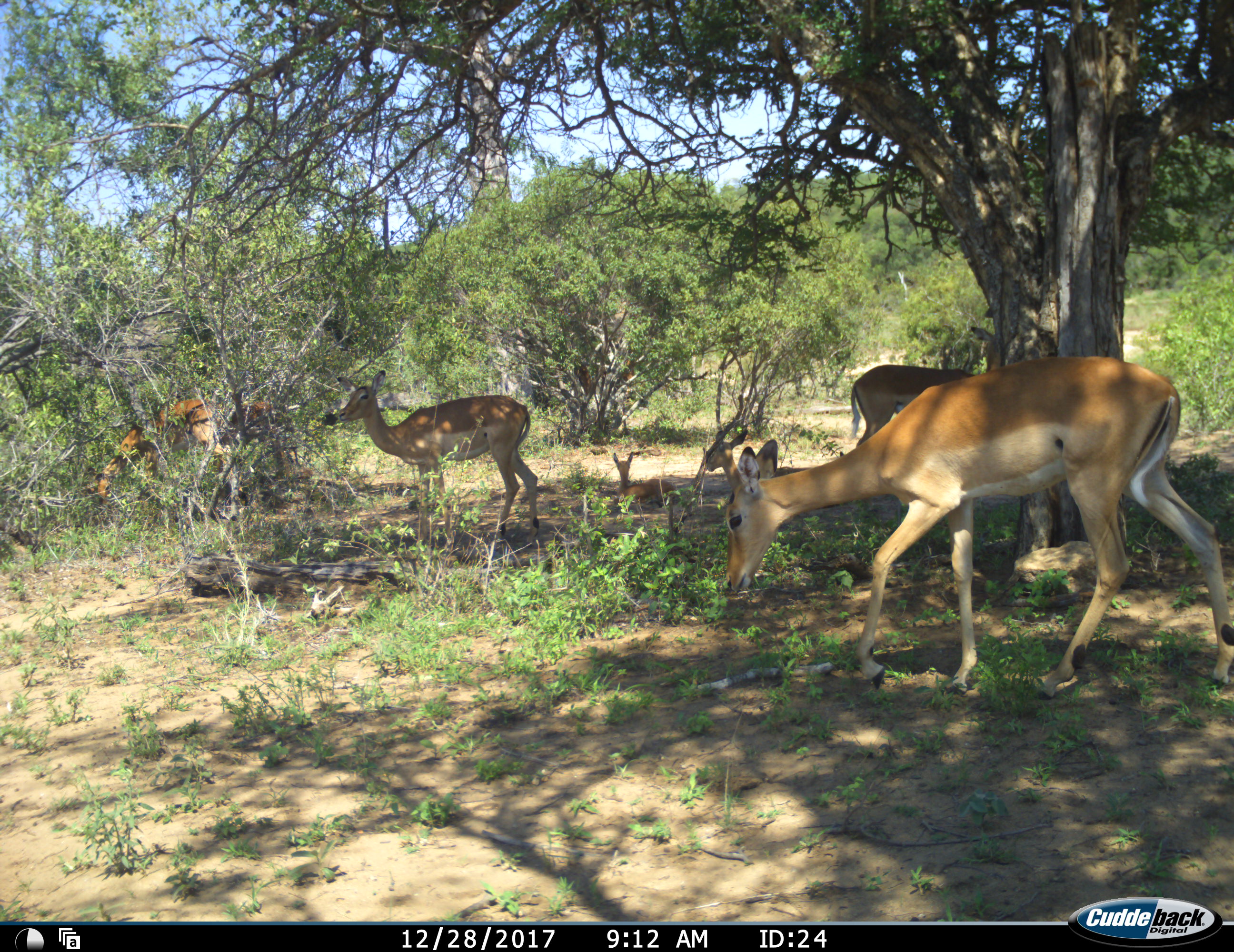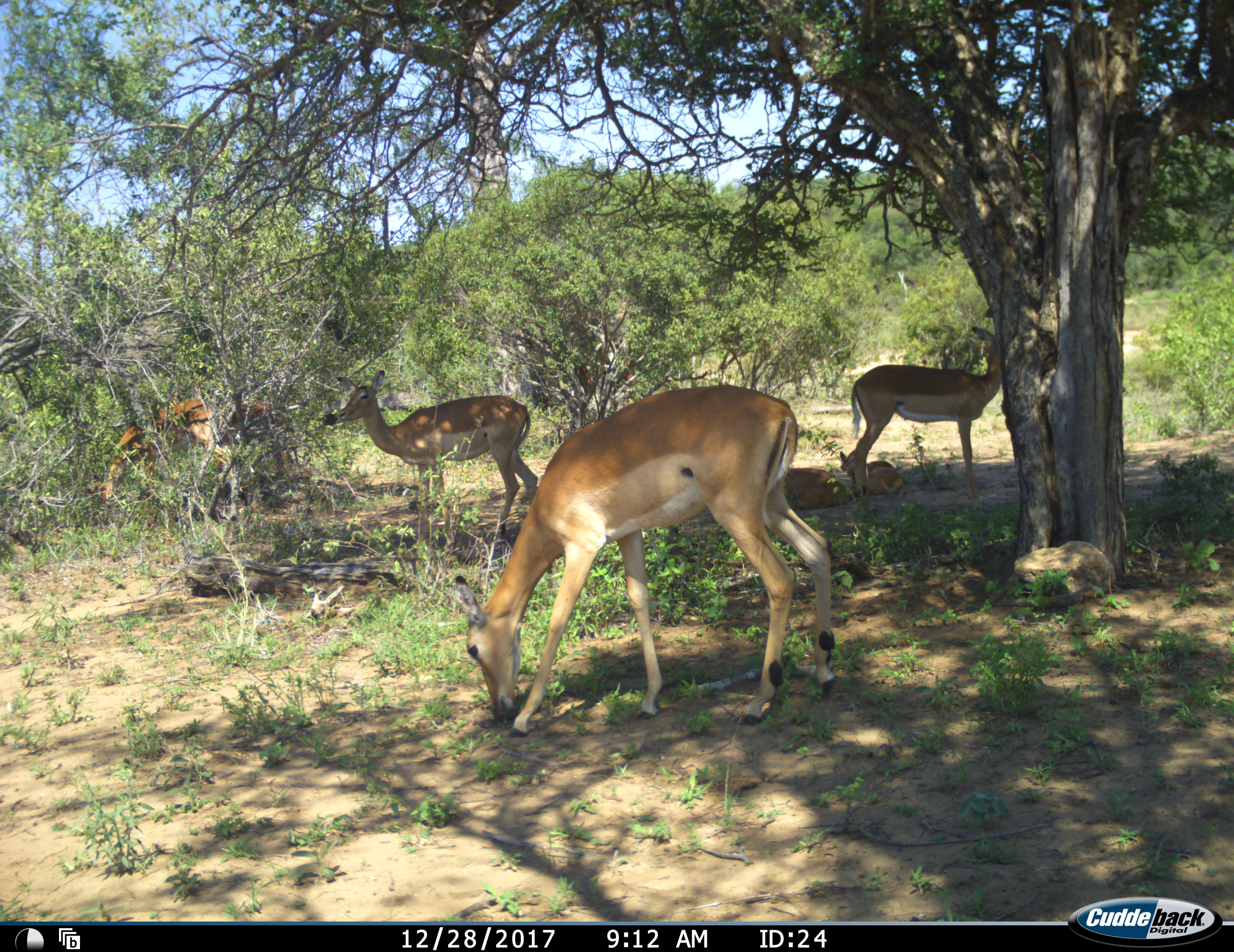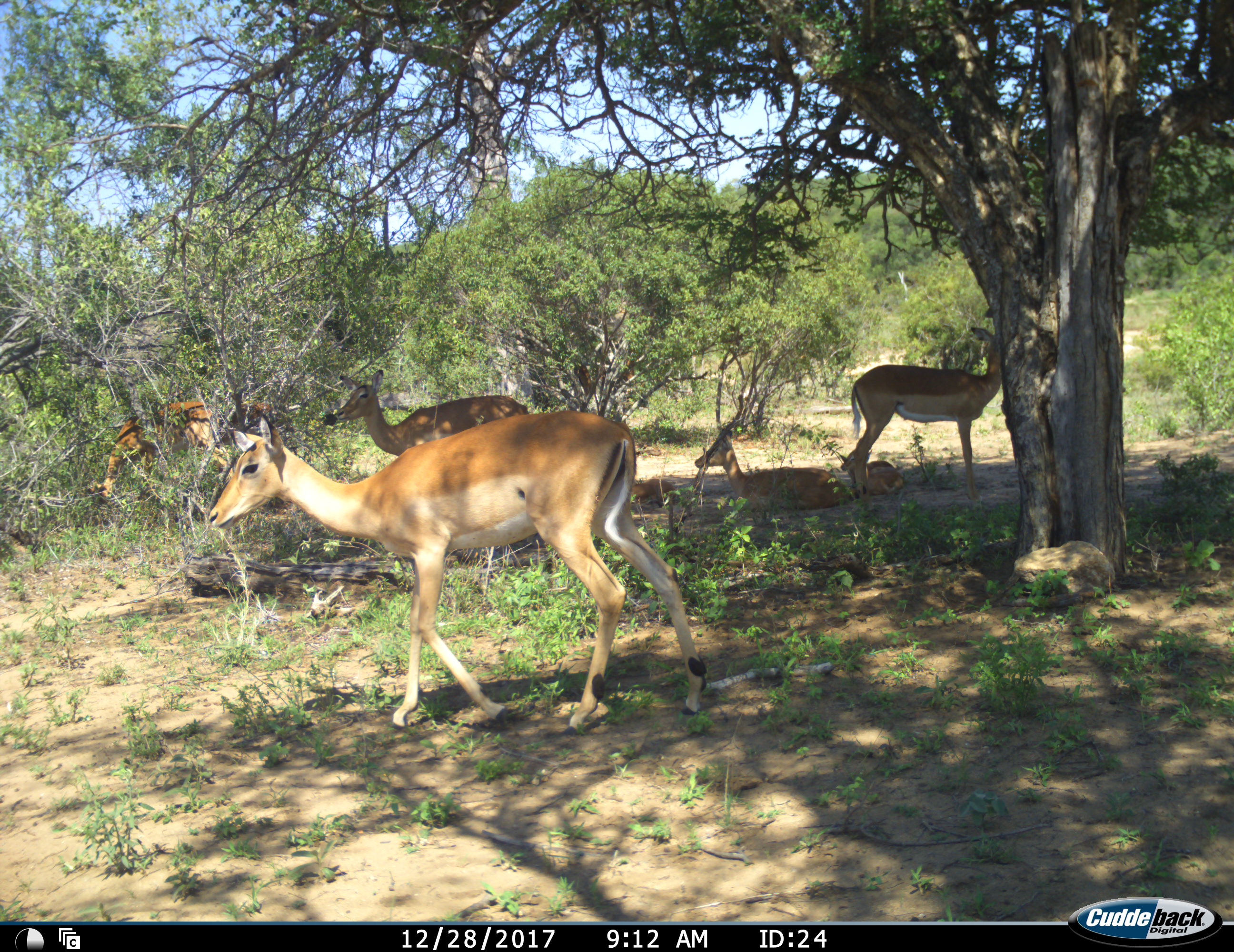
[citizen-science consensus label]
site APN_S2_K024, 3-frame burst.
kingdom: Animalia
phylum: Chordata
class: Mammalia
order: Artiodactyla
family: Bovidae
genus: Aepyceros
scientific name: Aepyceros melampus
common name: impala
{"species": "impala (Aepyceros melampus)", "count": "7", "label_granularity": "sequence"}